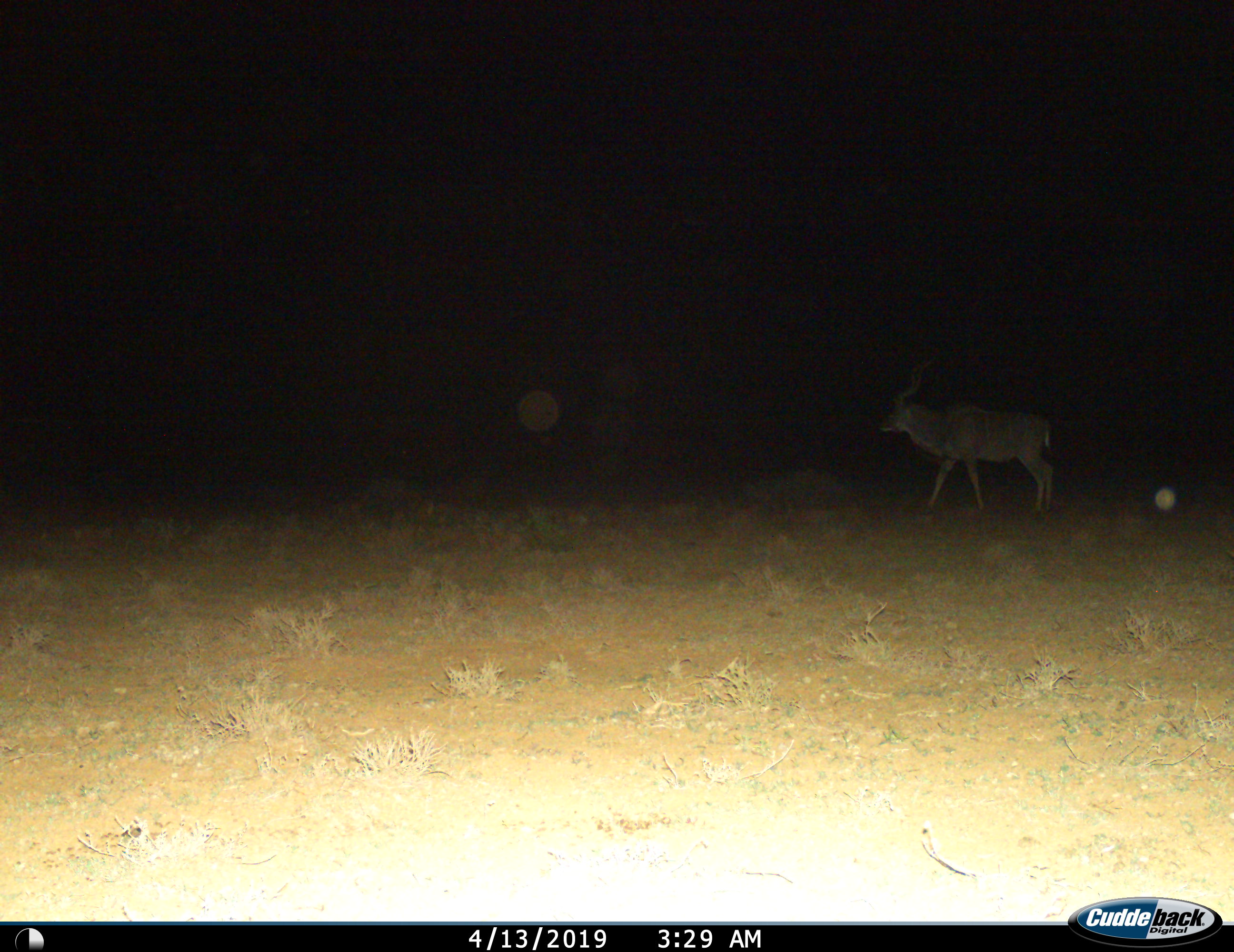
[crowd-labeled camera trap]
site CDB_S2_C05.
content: unidentified animal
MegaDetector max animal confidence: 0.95